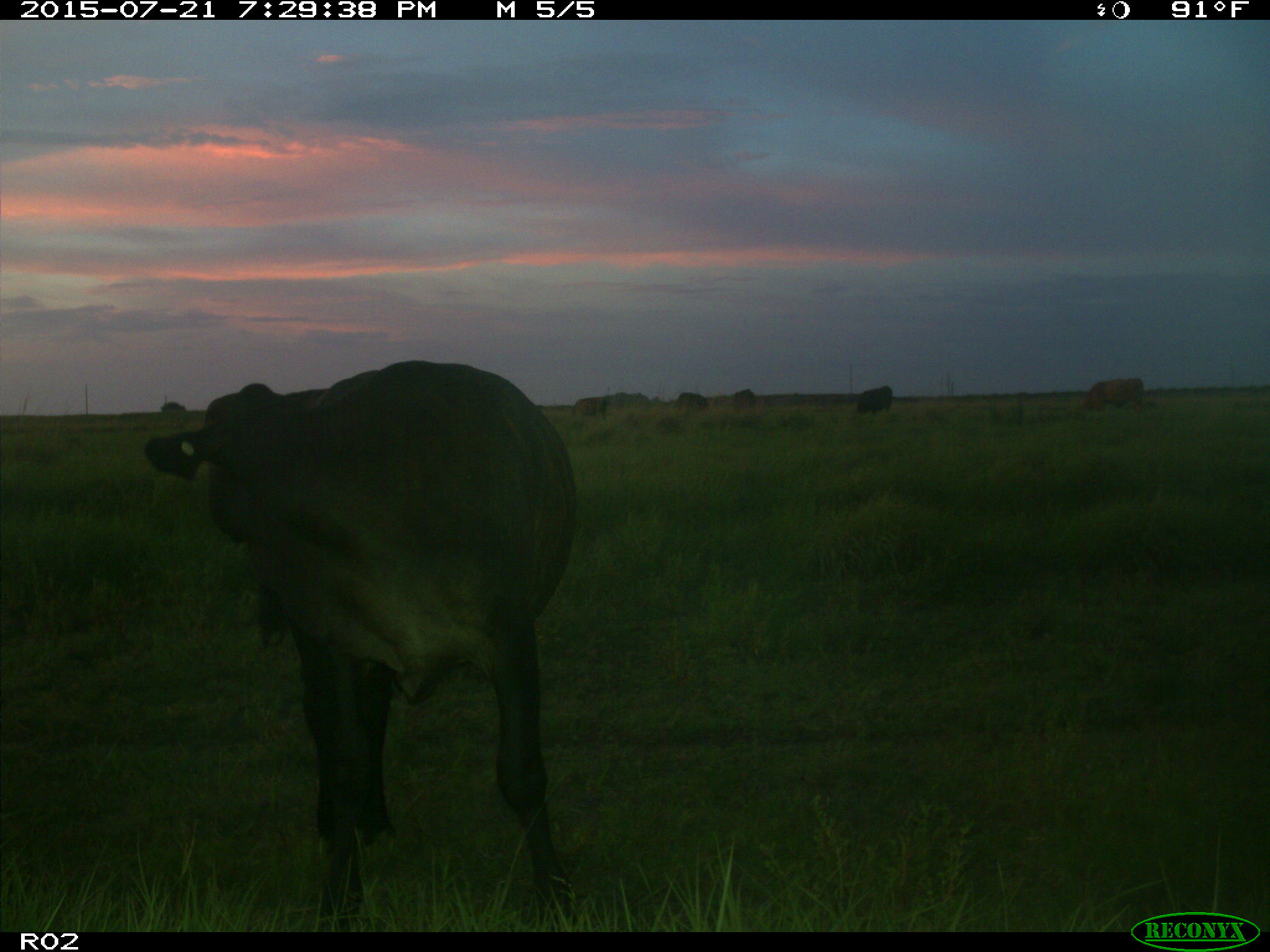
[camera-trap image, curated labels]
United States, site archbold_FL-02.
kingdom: Animalia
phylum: Chordata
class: Mammalia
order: Artiodactyla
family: Bovidae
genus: Bos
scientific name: Bos taurus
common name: domestic cow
Bos taurus (domestic cow).